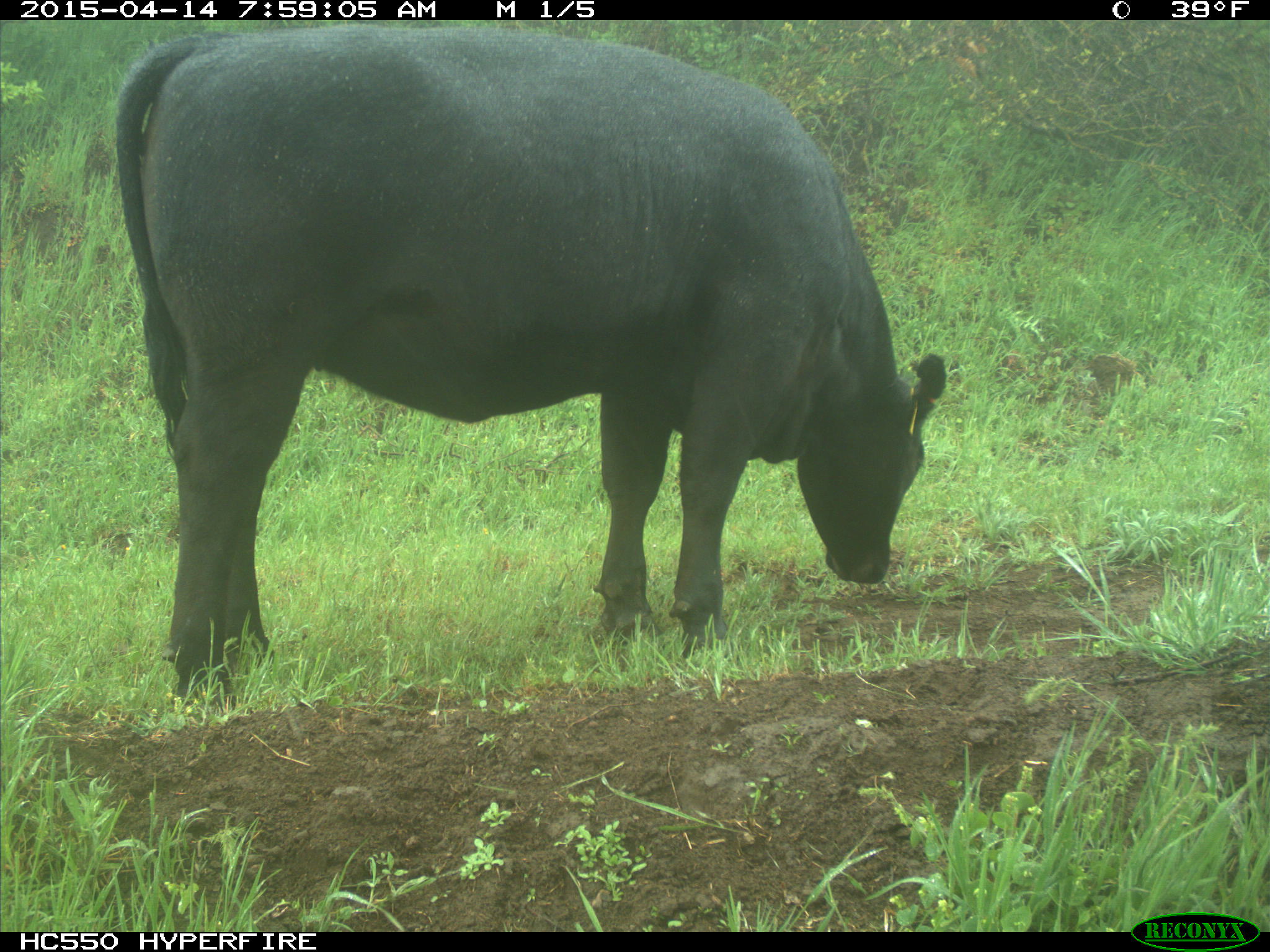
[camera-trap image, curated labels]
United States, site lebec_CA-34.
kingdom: Animalia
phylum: Chordata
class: Mammalia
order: Artiodactyla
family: Bovidae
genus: Bos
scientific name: Bos taurus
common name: domestic cow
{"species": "Bos taurus (domestic cow)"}